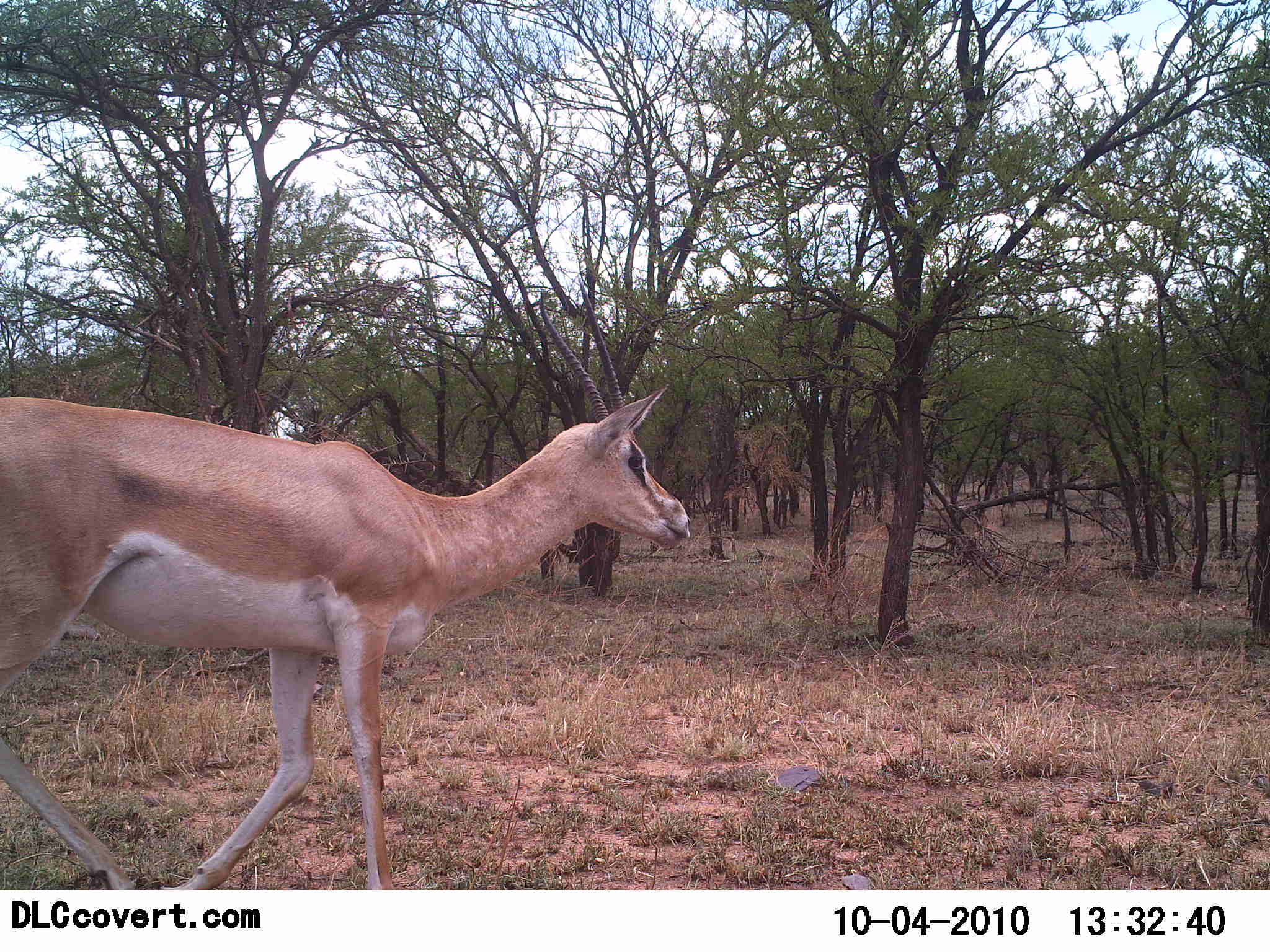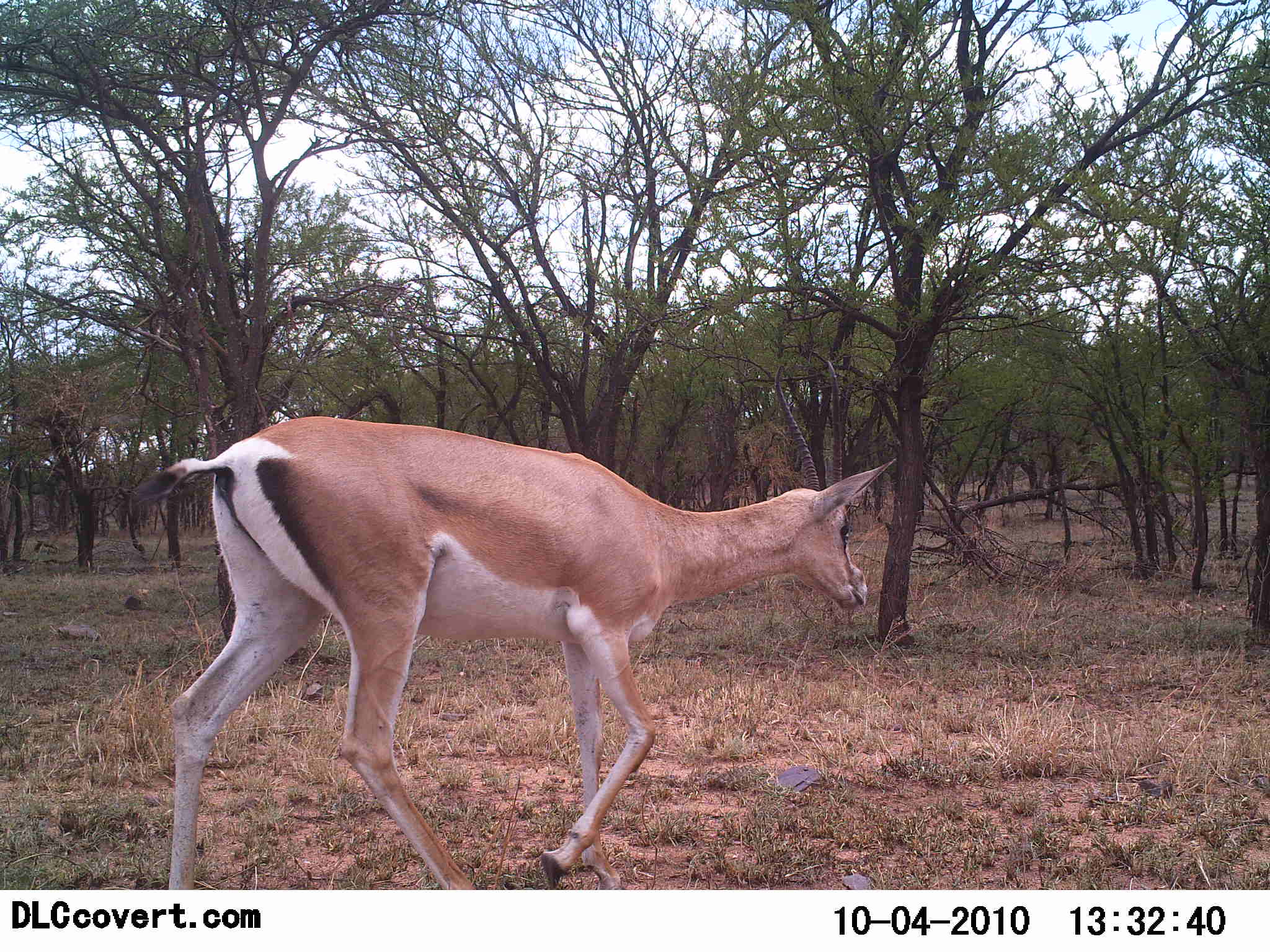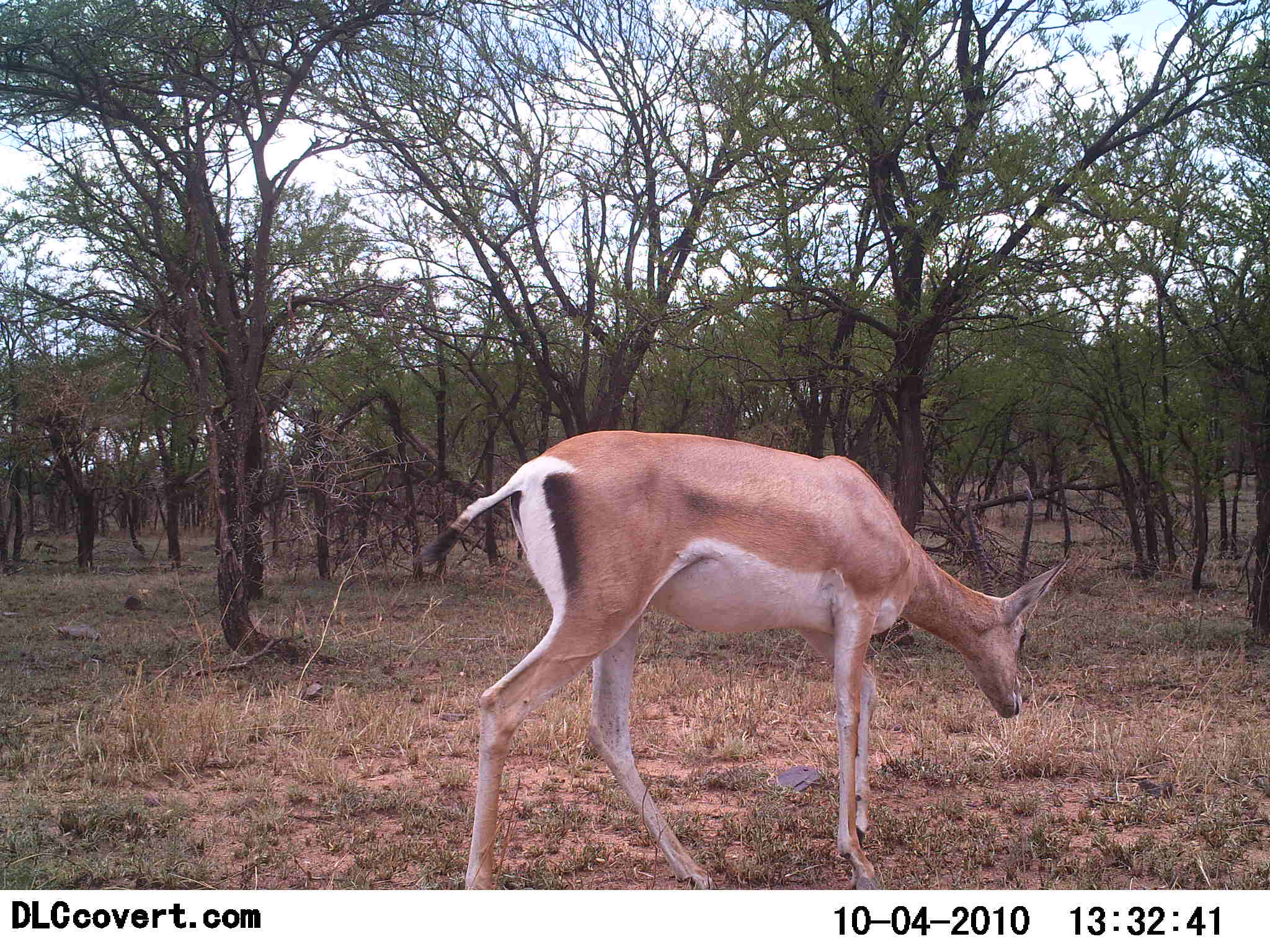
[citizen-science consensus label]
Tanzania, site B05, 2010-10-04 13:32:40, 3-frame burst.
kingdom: Animalia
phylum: Chordata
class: Mammalia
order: Artiodactyla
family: Bovidae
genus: Nanger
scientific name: Nanger granti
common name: grant's gazelle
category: gazellegrants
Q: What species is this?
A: Gazellegrants (grant's gazelle) (Nanger granti).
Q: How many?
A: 1.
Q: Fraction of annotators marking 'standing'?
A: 9%.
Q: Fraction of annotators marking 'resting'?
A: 0%.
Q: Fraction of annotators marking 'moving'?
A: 95%.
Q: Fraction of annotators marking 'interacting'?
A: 0%.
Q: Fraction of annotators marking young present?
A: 0%.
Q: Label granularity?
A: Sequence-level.